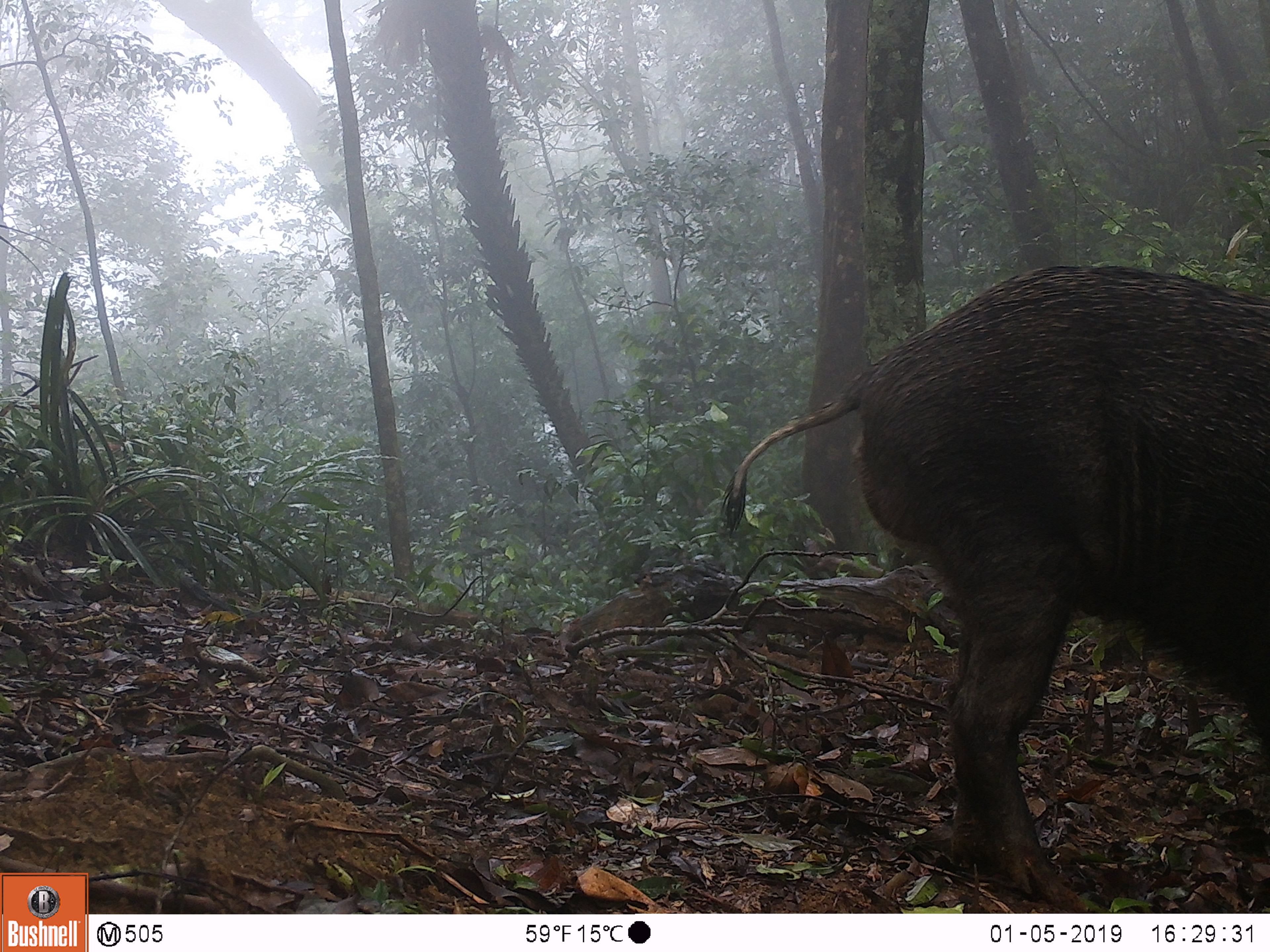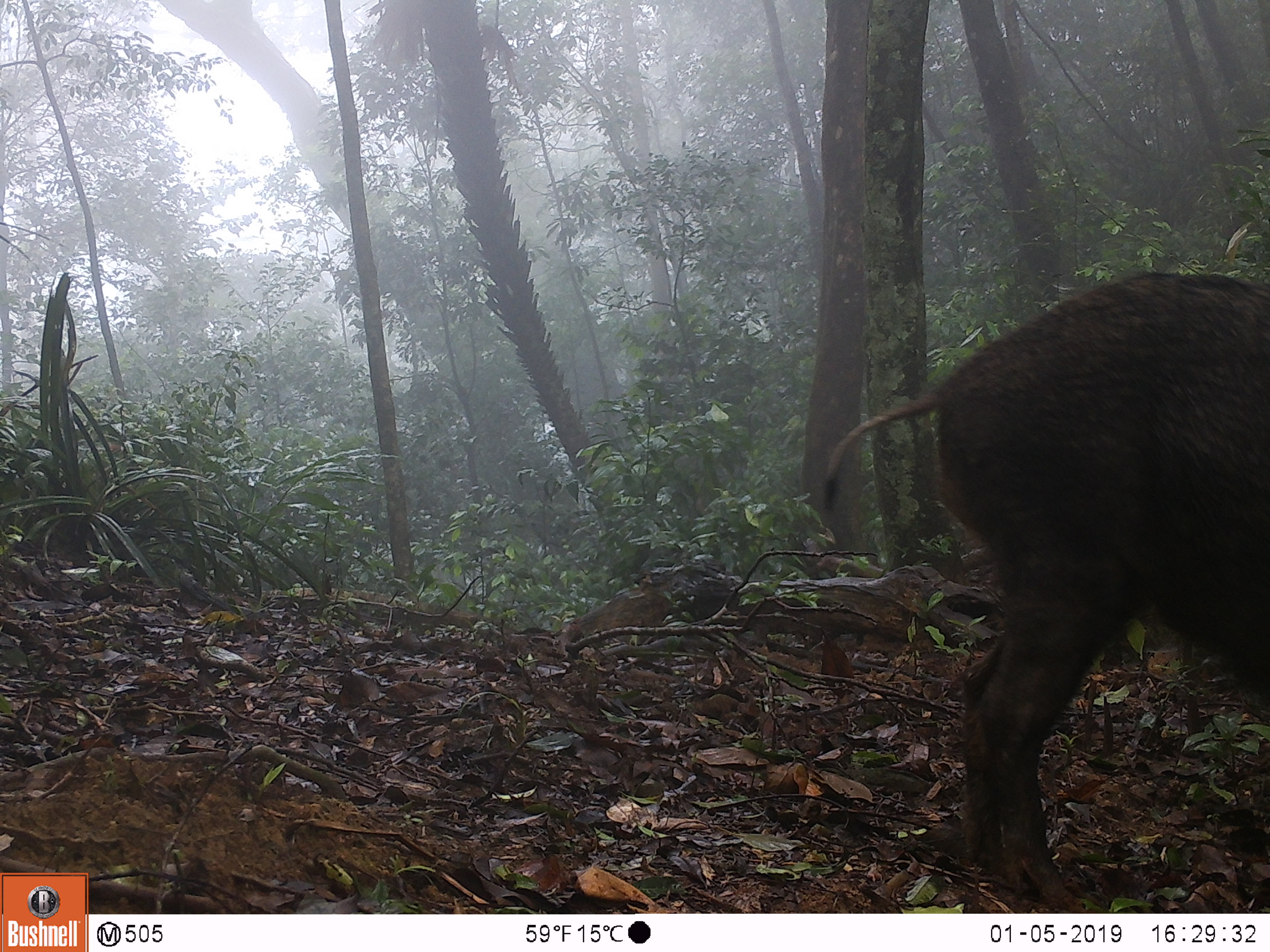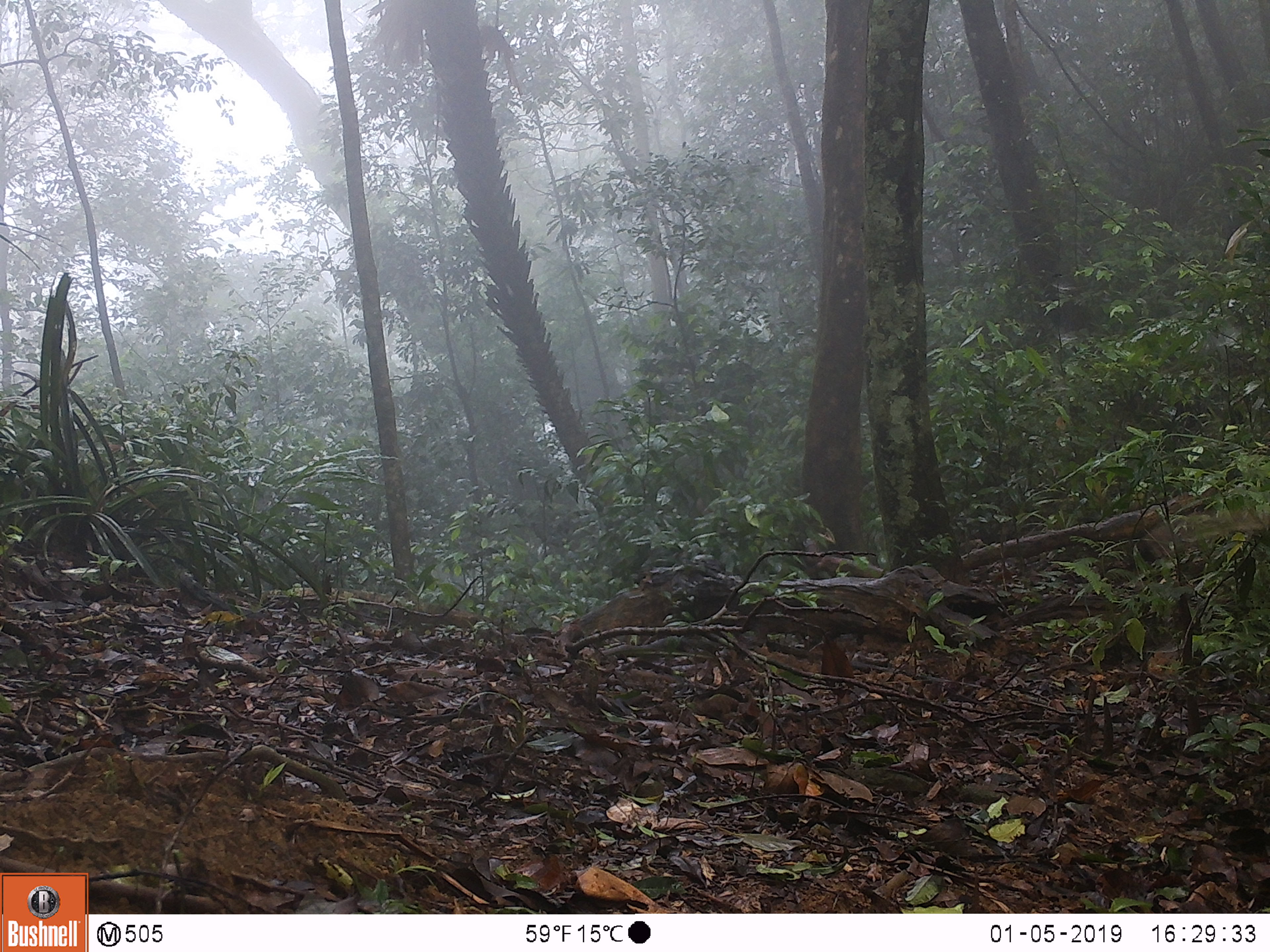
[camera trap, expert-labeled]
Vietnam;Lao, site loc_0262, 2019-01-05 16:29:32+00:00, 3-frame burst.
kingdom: Animalia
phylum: Chordata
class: Mammalia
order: Artiodactyla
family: Suidae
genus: Sus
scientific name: Sus scrofa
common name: eurasian wild pig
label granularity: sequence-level